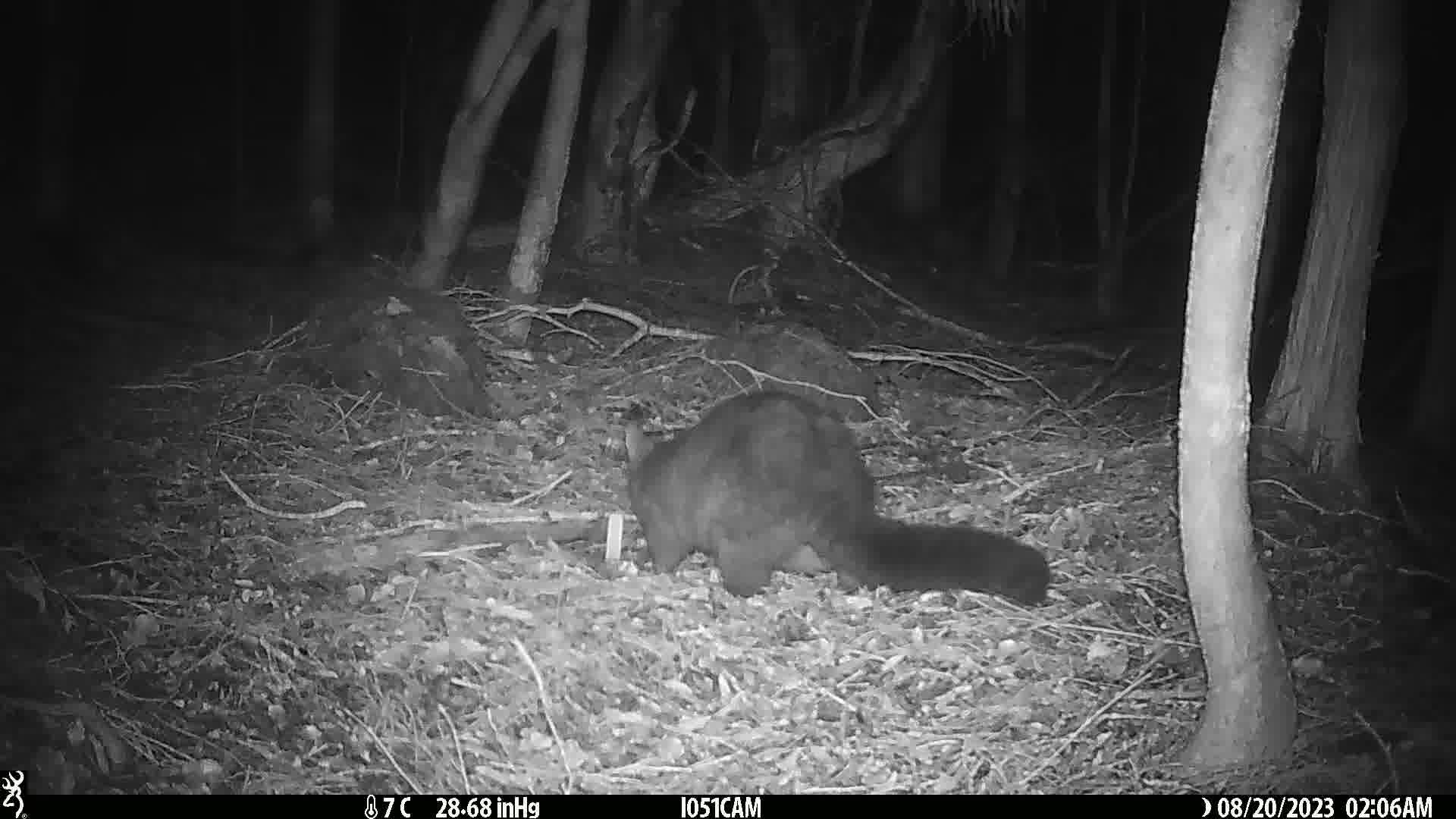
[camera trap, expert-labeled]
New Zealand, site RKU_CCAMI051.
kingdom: Animalia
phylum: Chordata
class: Mammalia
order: Diprotodontia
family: Phalangeridae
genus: Trichosurus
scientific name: Trichosurus vulpecula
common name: common brushtail possum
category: possum